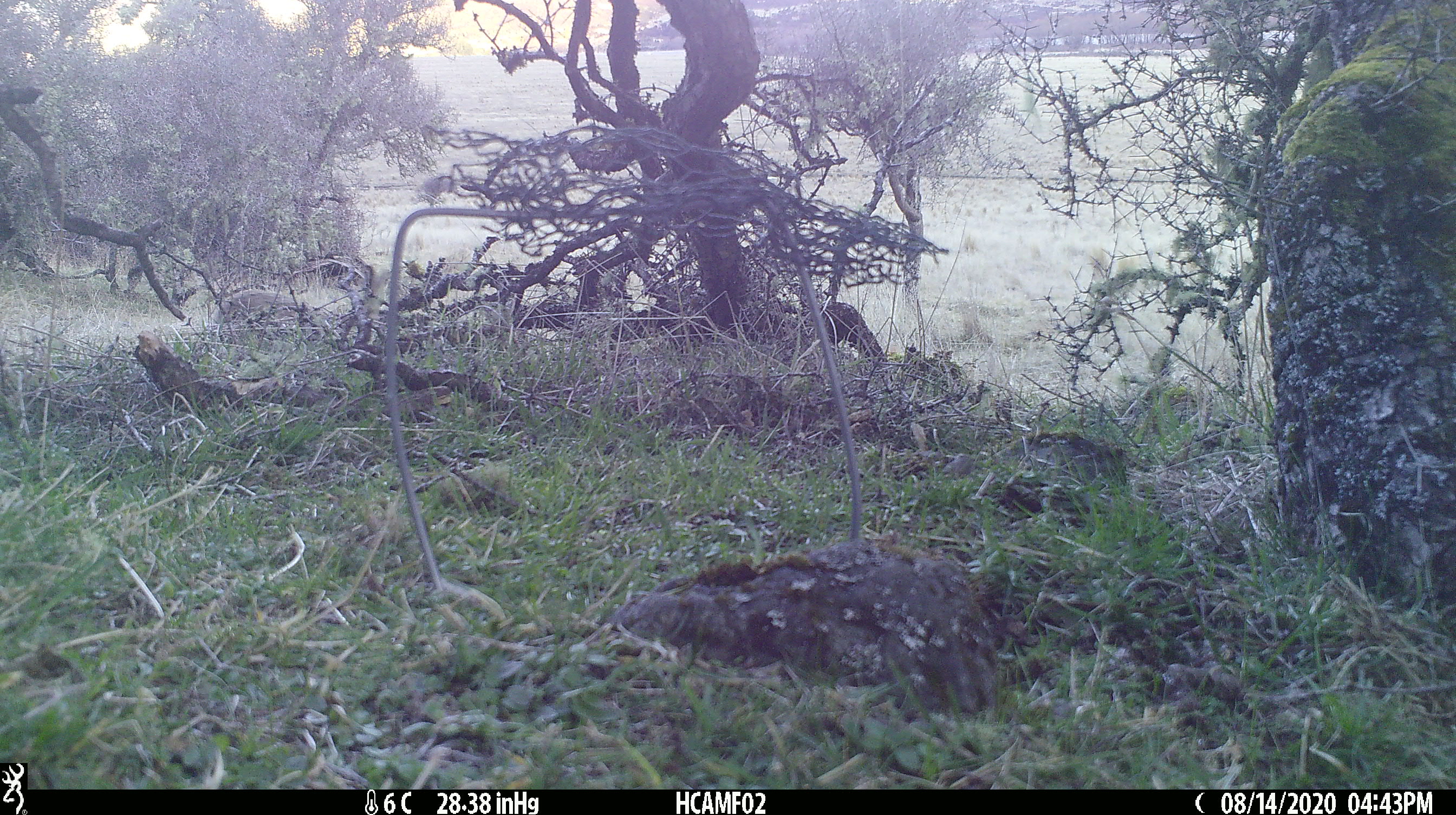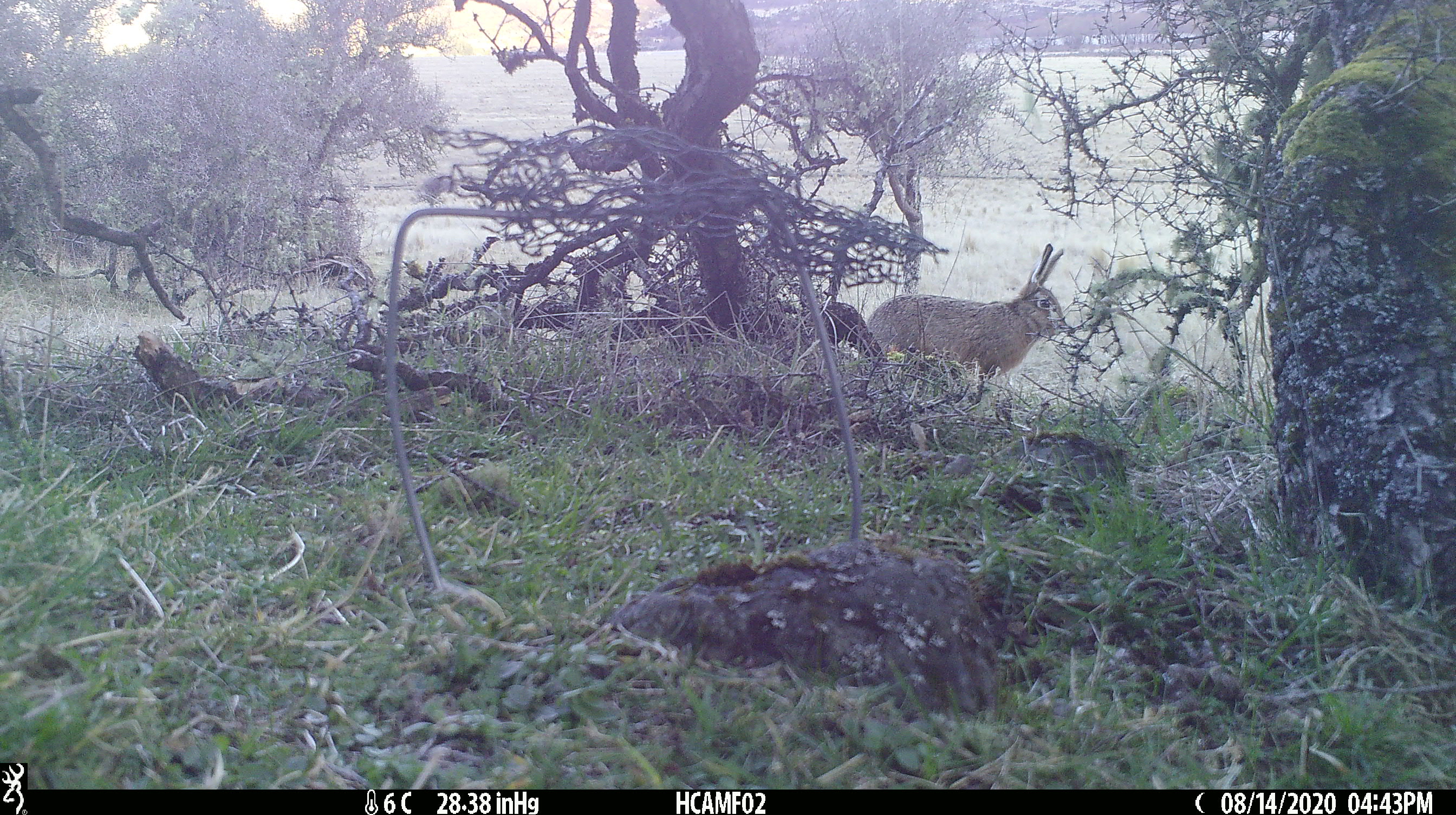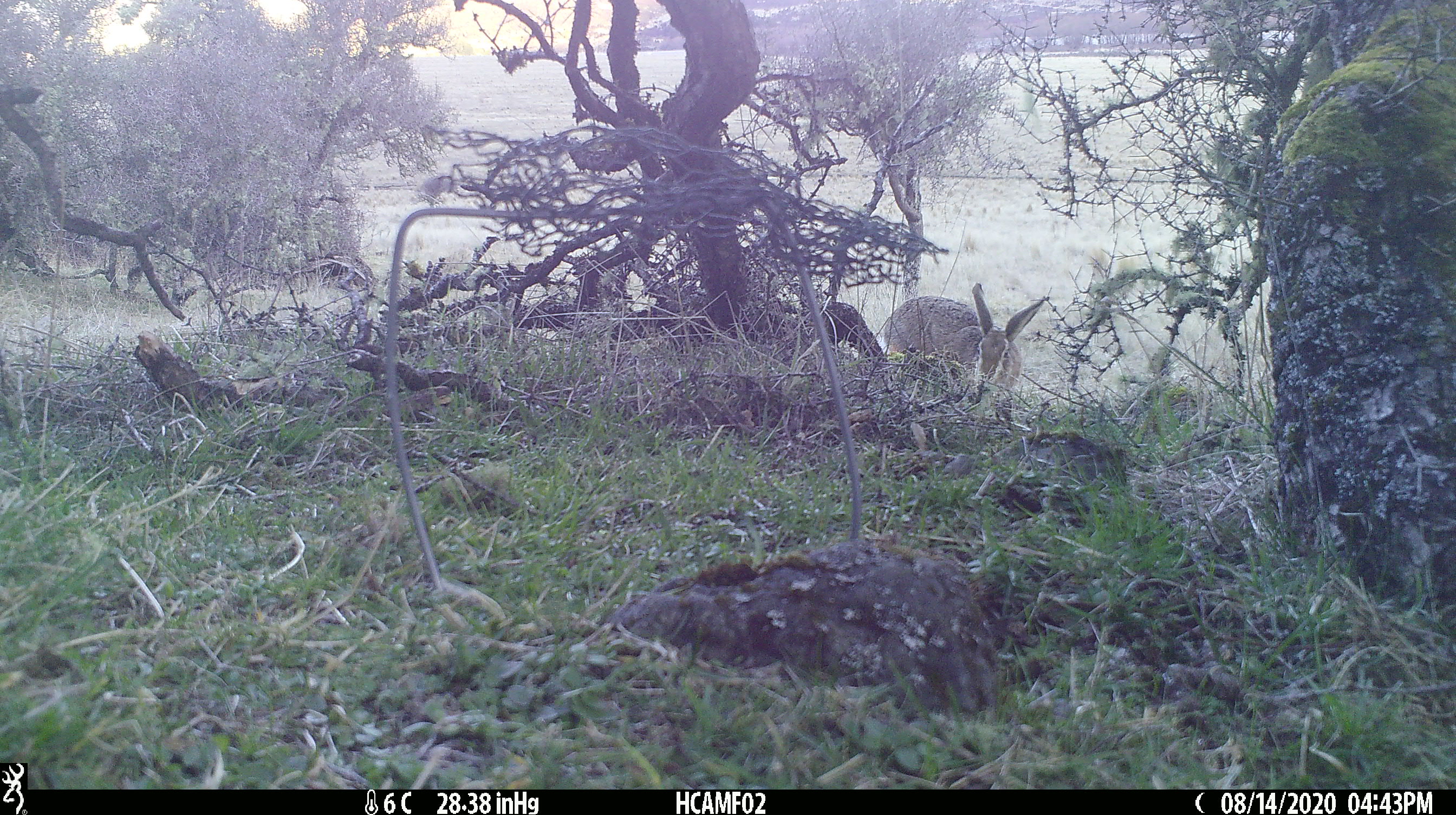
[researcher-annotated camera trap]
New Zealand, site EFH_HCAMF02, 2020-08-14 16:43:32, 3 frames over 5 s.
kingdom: Animalia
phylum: Chordata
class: Mammalia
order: Lagomorpha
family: Leporidae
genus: Lepus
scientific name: Lepus europaeus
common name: brown hare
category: hare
Hare (brown hare) (Lepus europaeus).